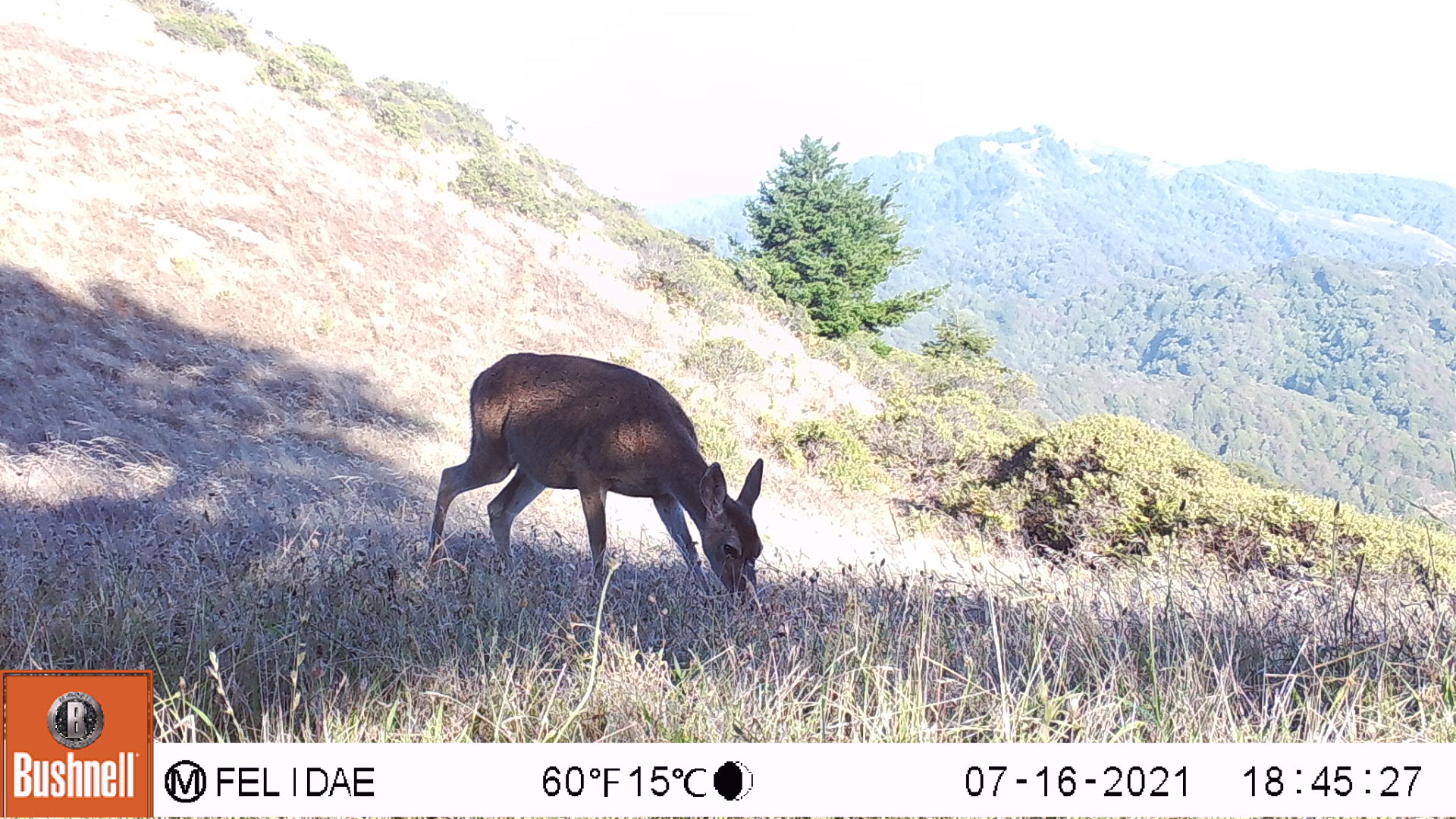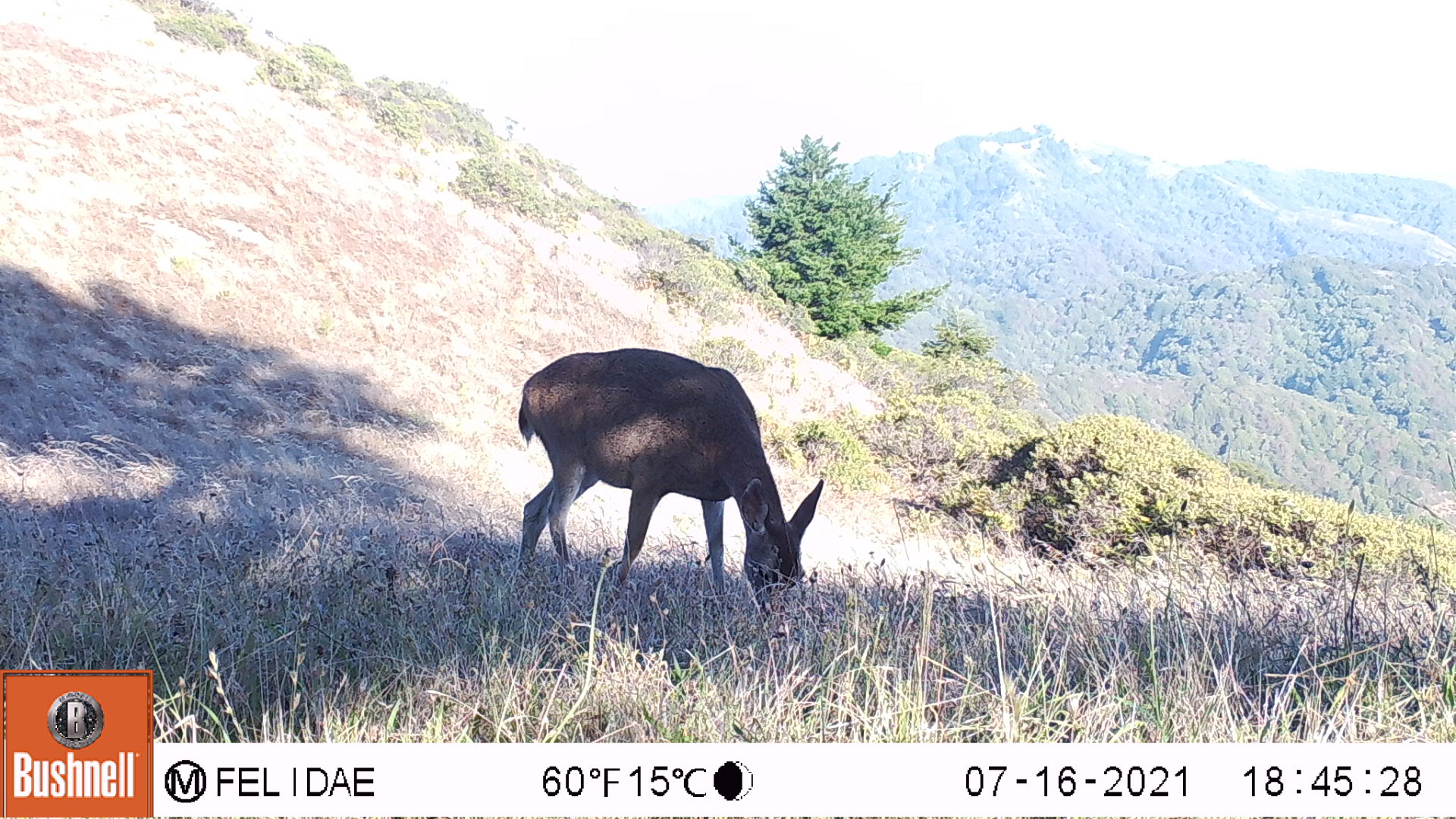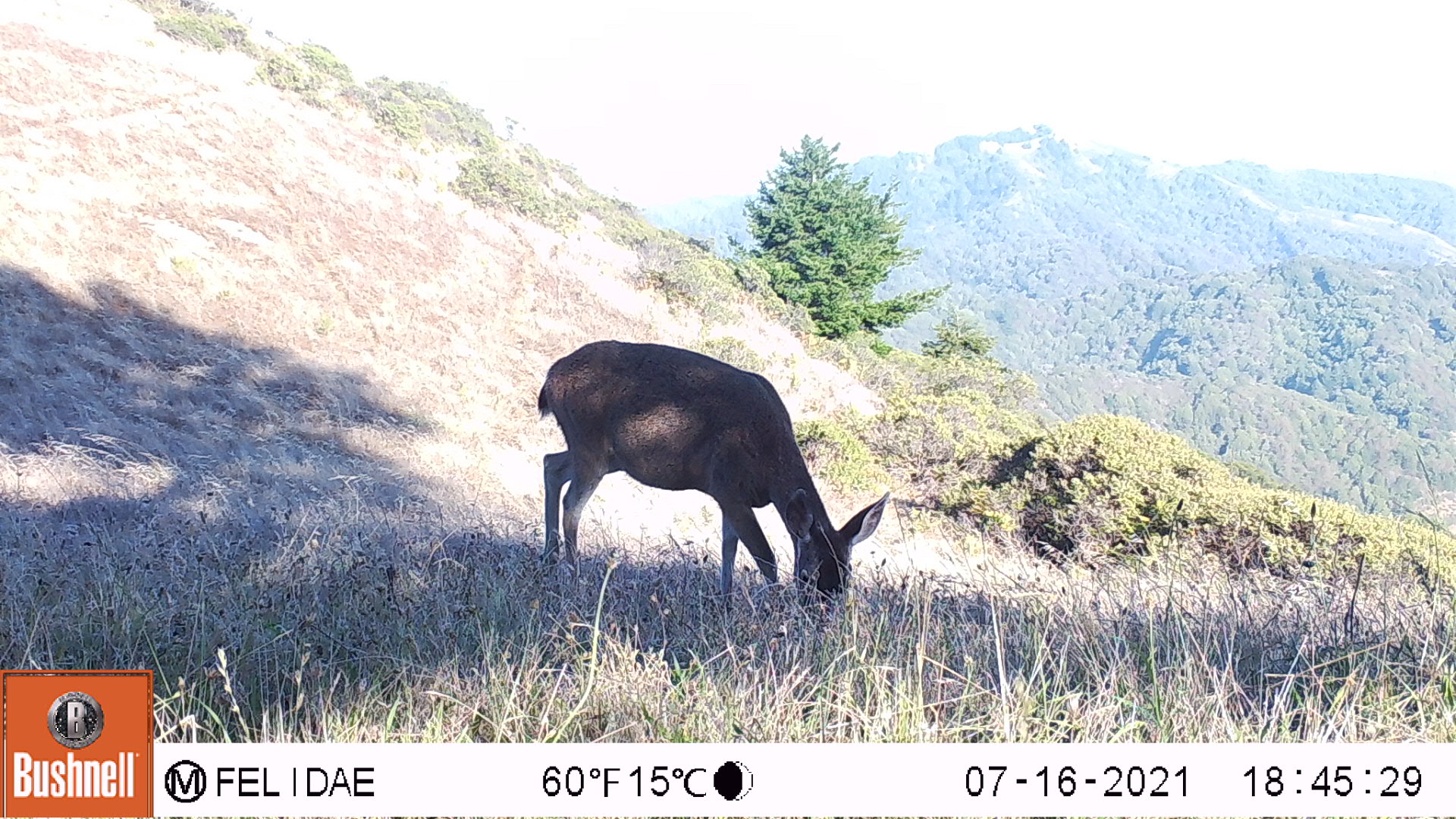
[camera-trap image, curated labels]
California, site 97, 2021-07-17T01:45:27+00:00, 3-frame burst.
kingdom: Animalia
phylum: Chordata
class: Mammalia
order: Artiodactyla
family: Cervidae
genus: Odocoileus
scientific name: Odocoileus hemionus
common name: mule deer